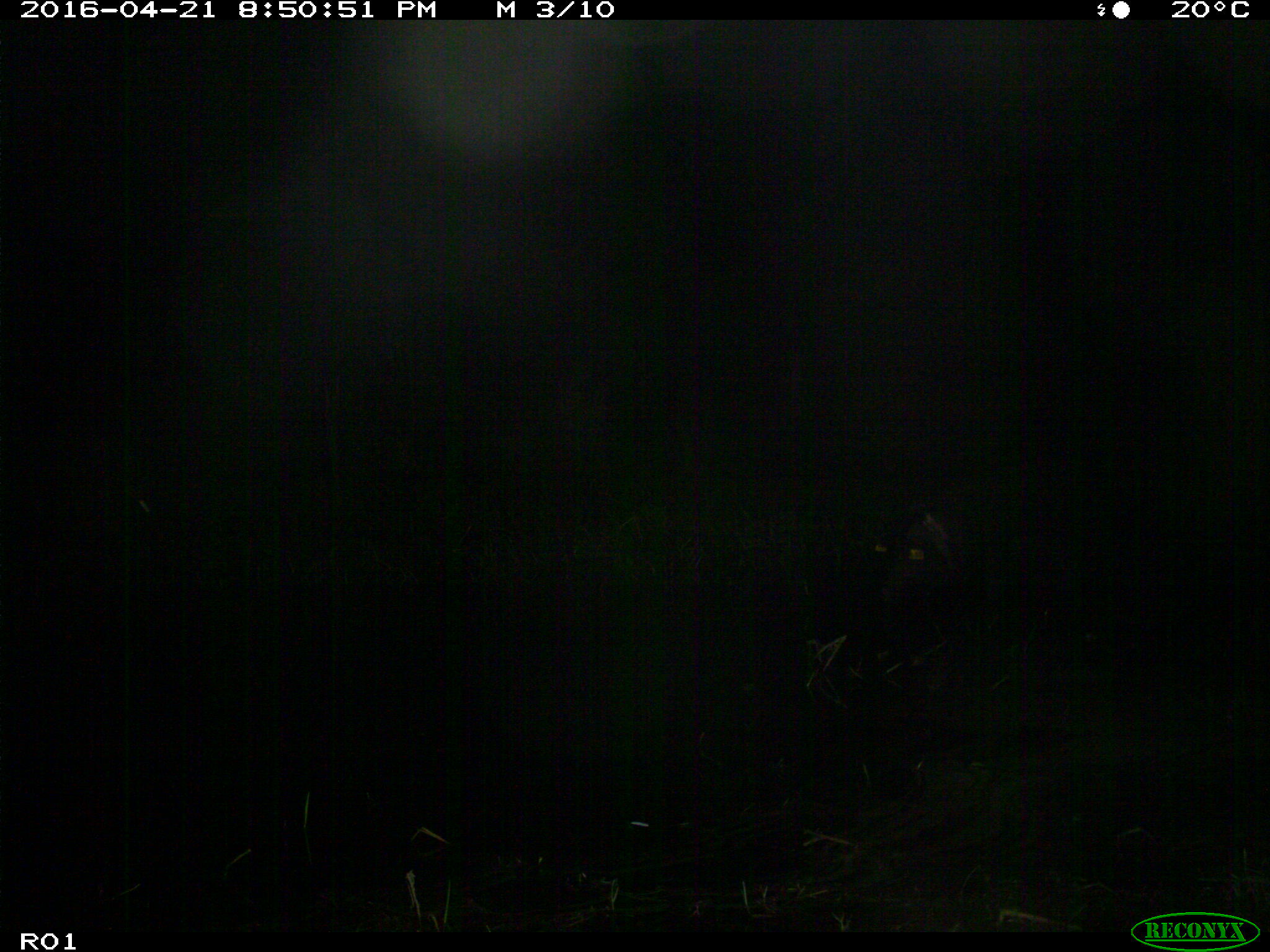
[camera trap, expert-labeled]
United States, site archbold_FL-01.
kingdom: Animalia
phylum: Chordata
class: Mammalia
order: Artiodactyla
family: Suidae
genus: Sus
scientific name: Sus scrofa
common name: wild boar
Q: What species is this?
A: Sus scrofa (wild boar).